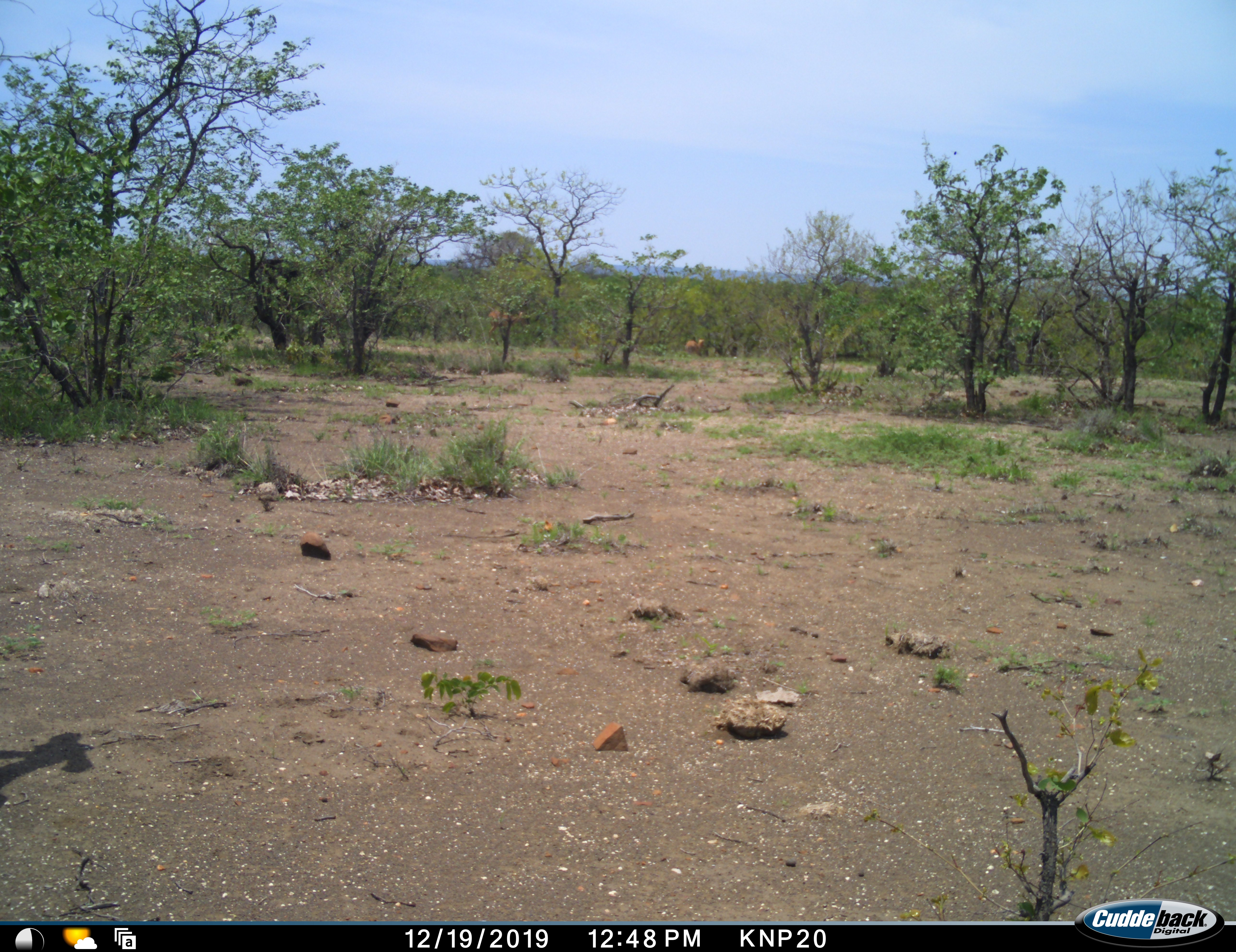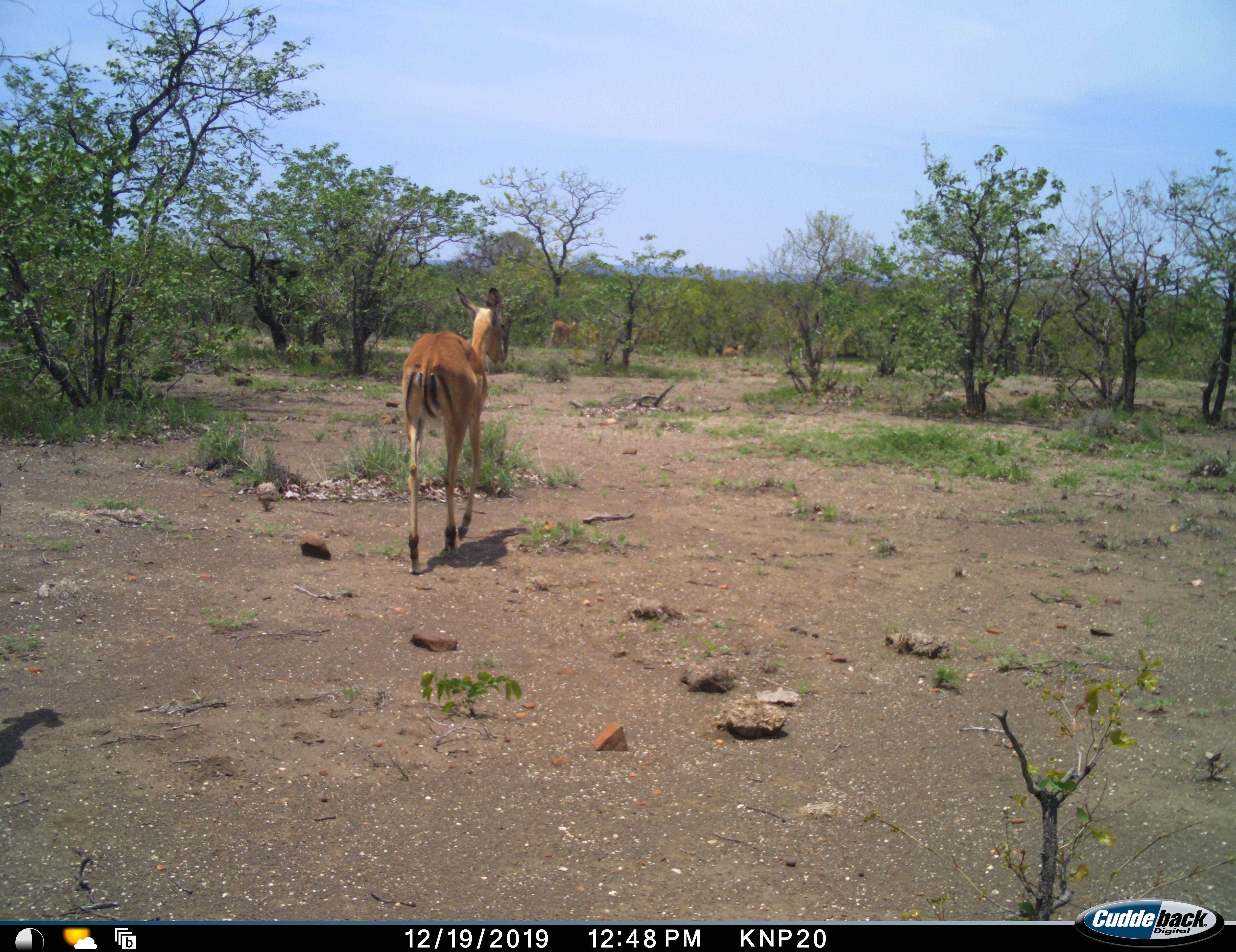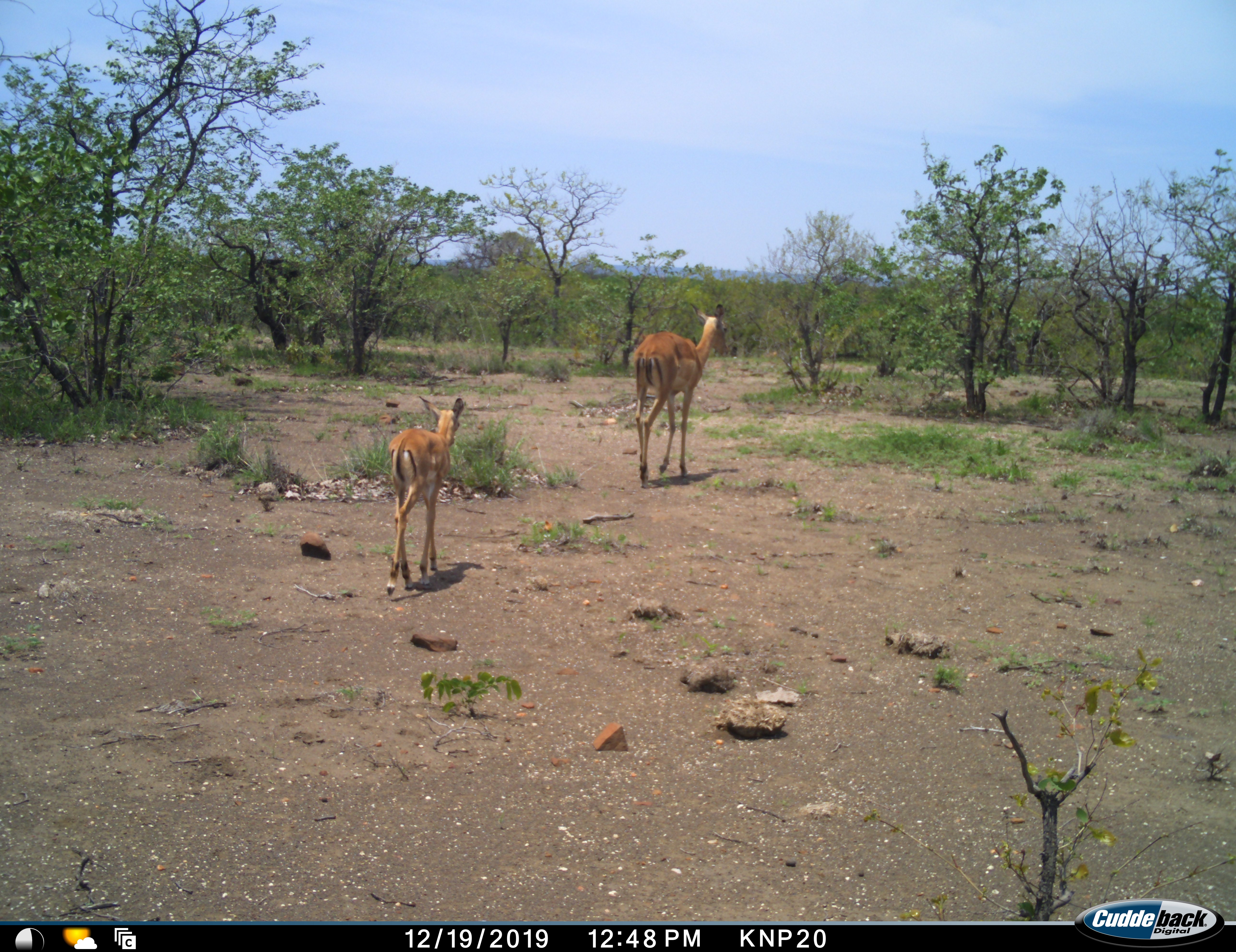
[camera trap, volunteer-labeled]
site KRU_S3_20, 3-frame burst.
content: unidentified animal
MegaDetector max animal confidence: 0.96